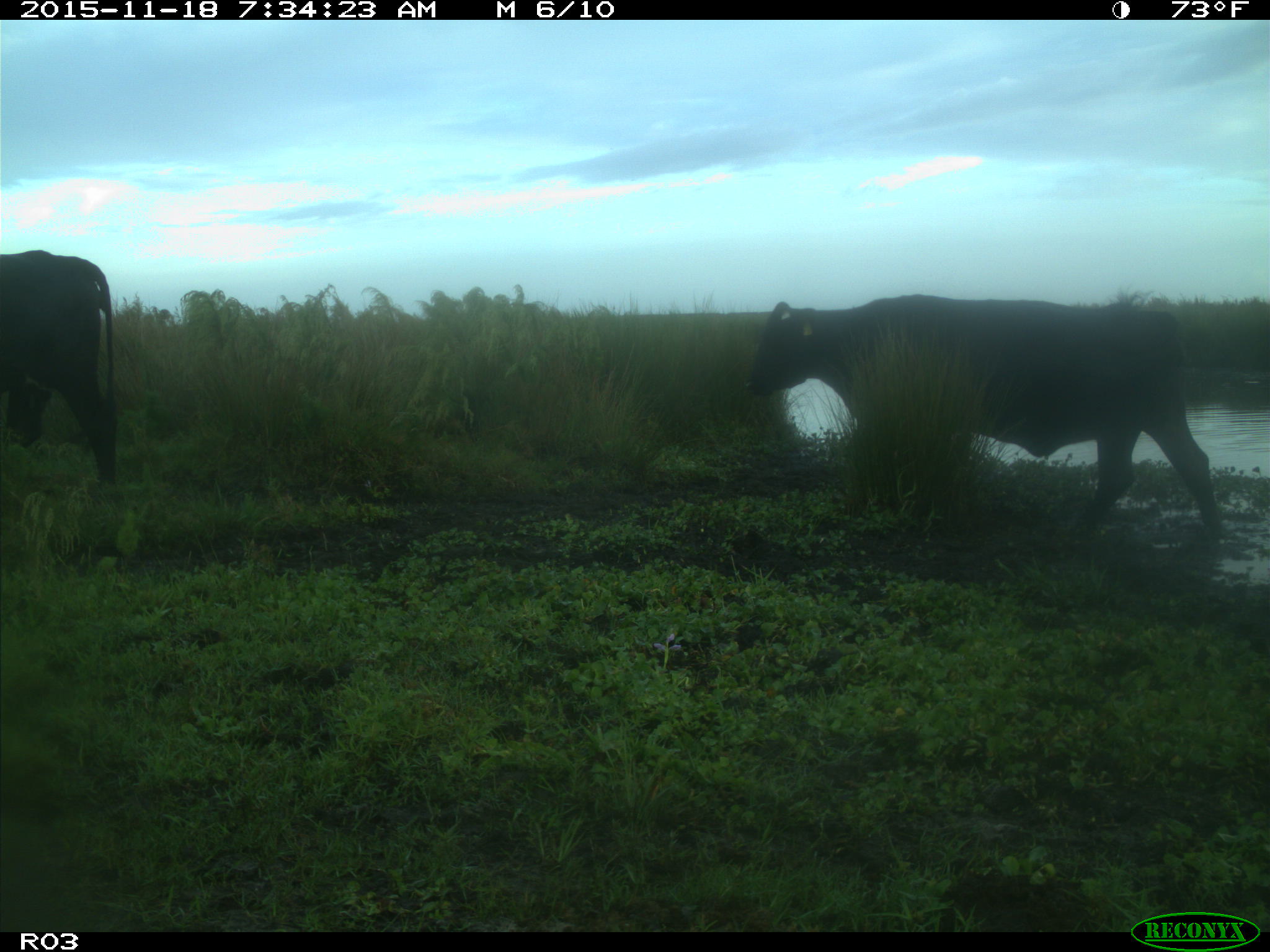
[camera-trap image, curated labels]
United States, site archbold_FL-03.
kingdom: Animalia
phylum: Chordata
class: Mammalia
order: Artiodactyla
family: Bovidae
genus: Bos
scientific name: Bos taurus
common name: domestic cow